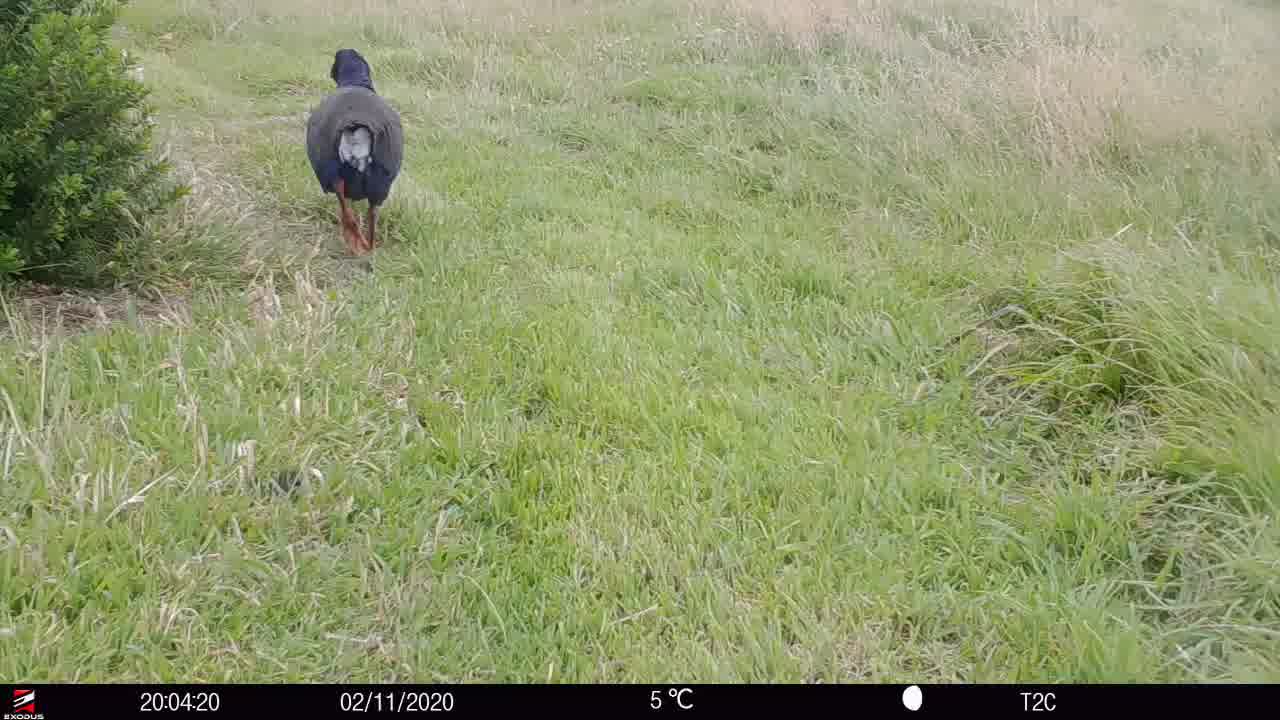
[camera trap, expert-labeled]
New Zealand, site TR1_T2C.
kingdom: Animalia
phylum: Chordata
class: Aves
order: Gruiformes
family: Rallidae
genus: Porphyrio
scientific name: Porphyrio mantelli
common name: takahe